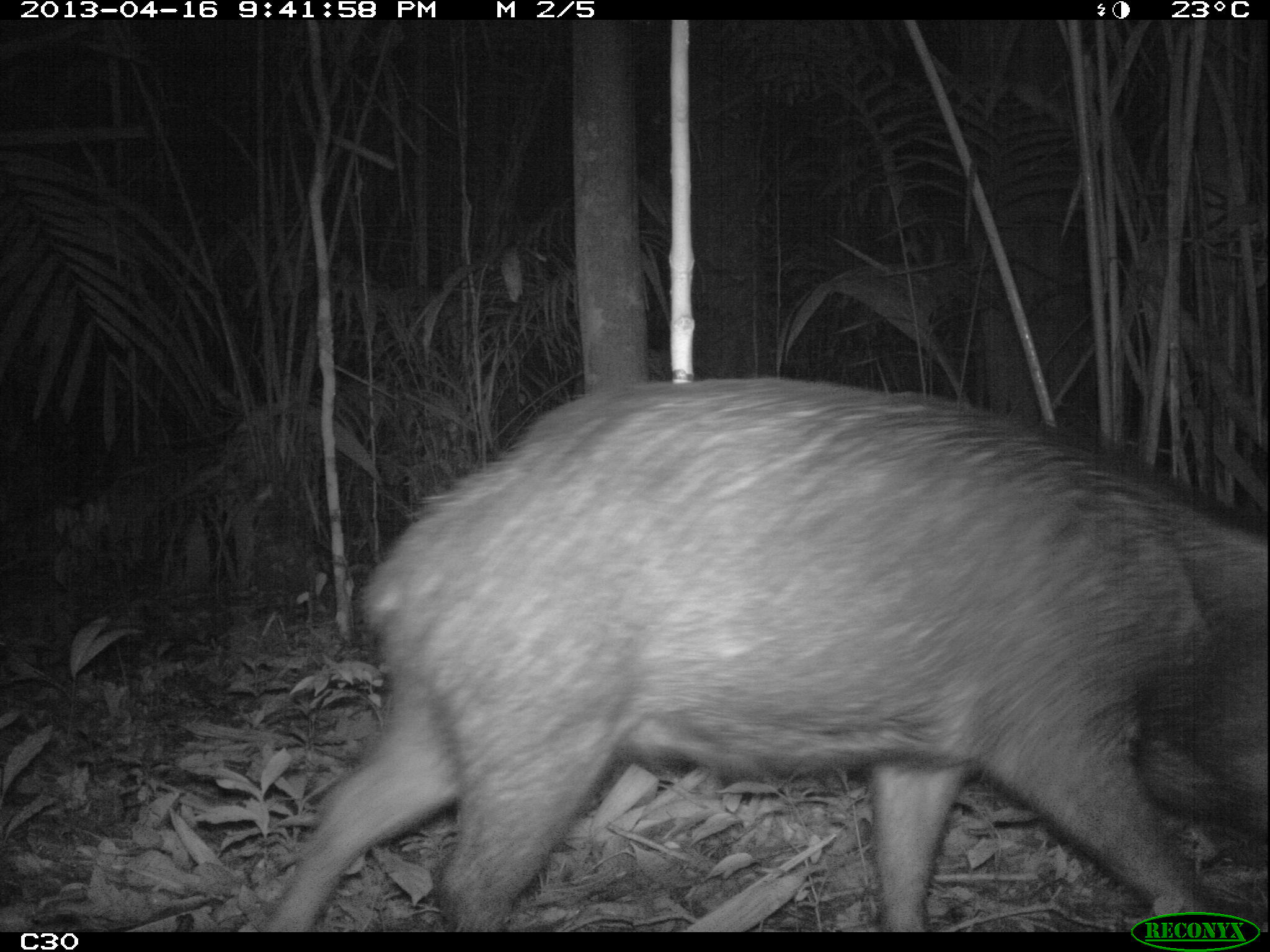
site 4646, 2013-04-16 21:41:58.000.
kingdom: Animalia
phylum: Chordata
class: Mammalia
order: Artiodactyla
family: Tayassuidae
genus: Tayassu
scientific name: Tayassu pecari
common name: white-lipped peccary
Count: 5.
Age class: adult.